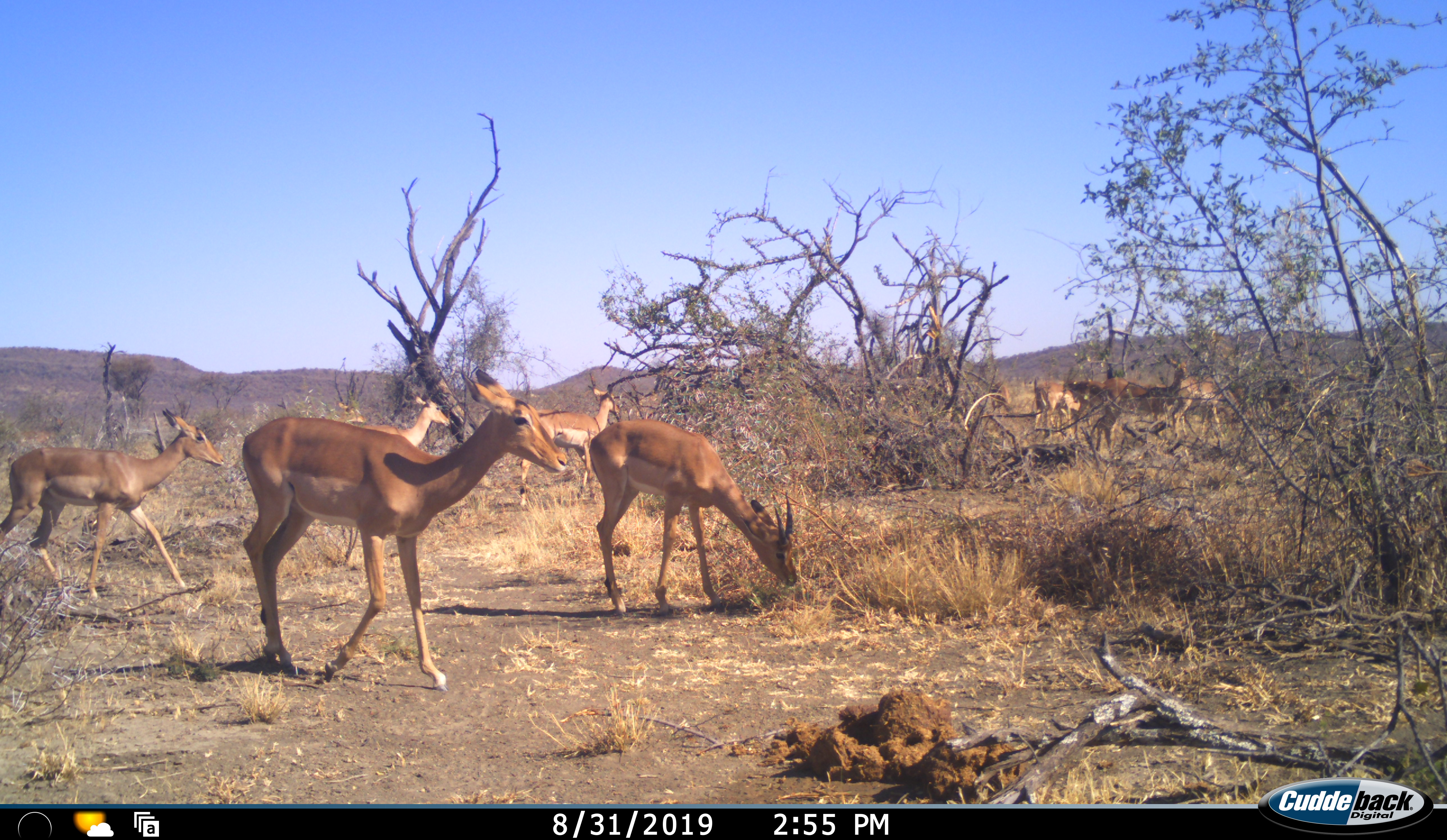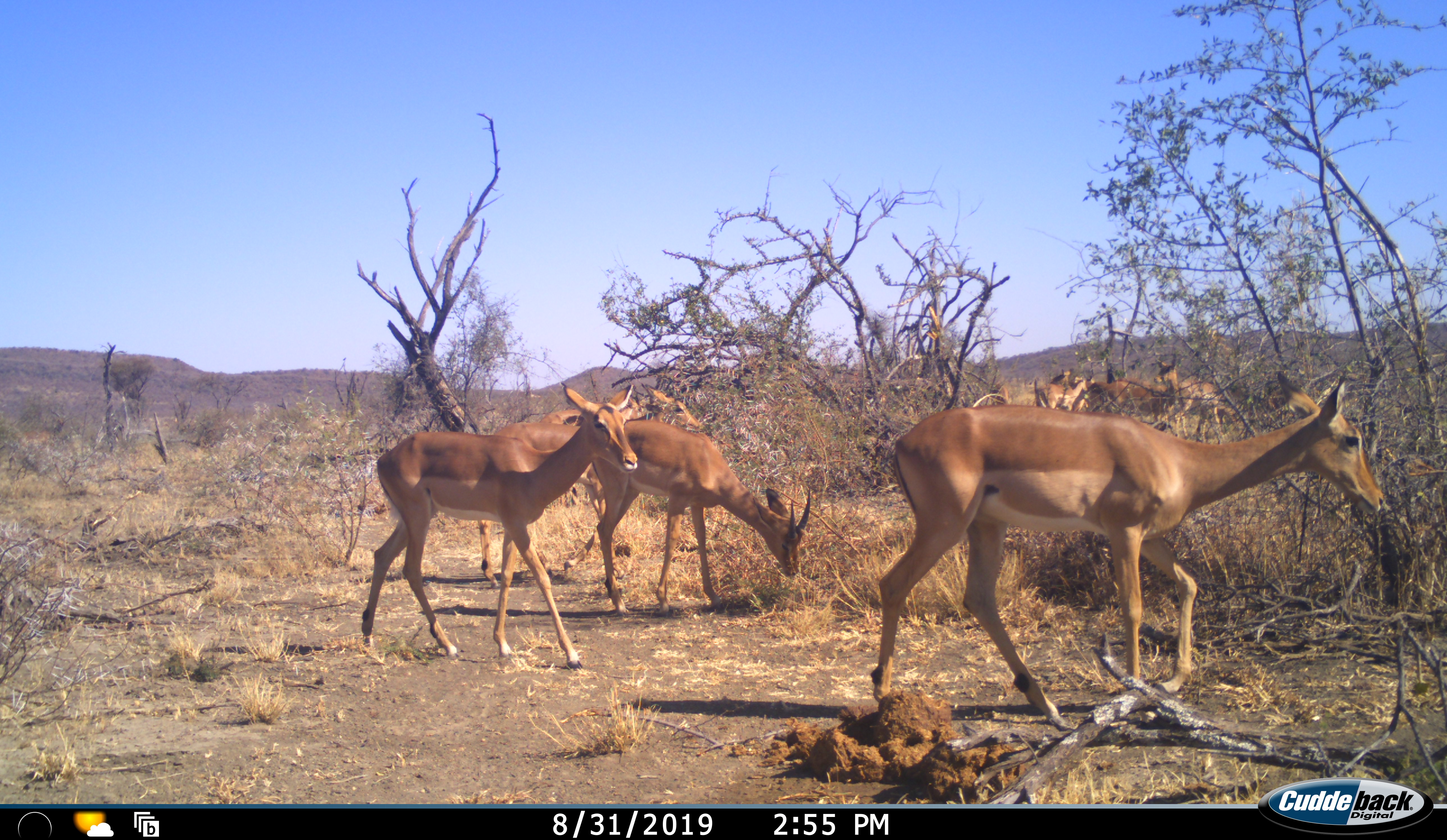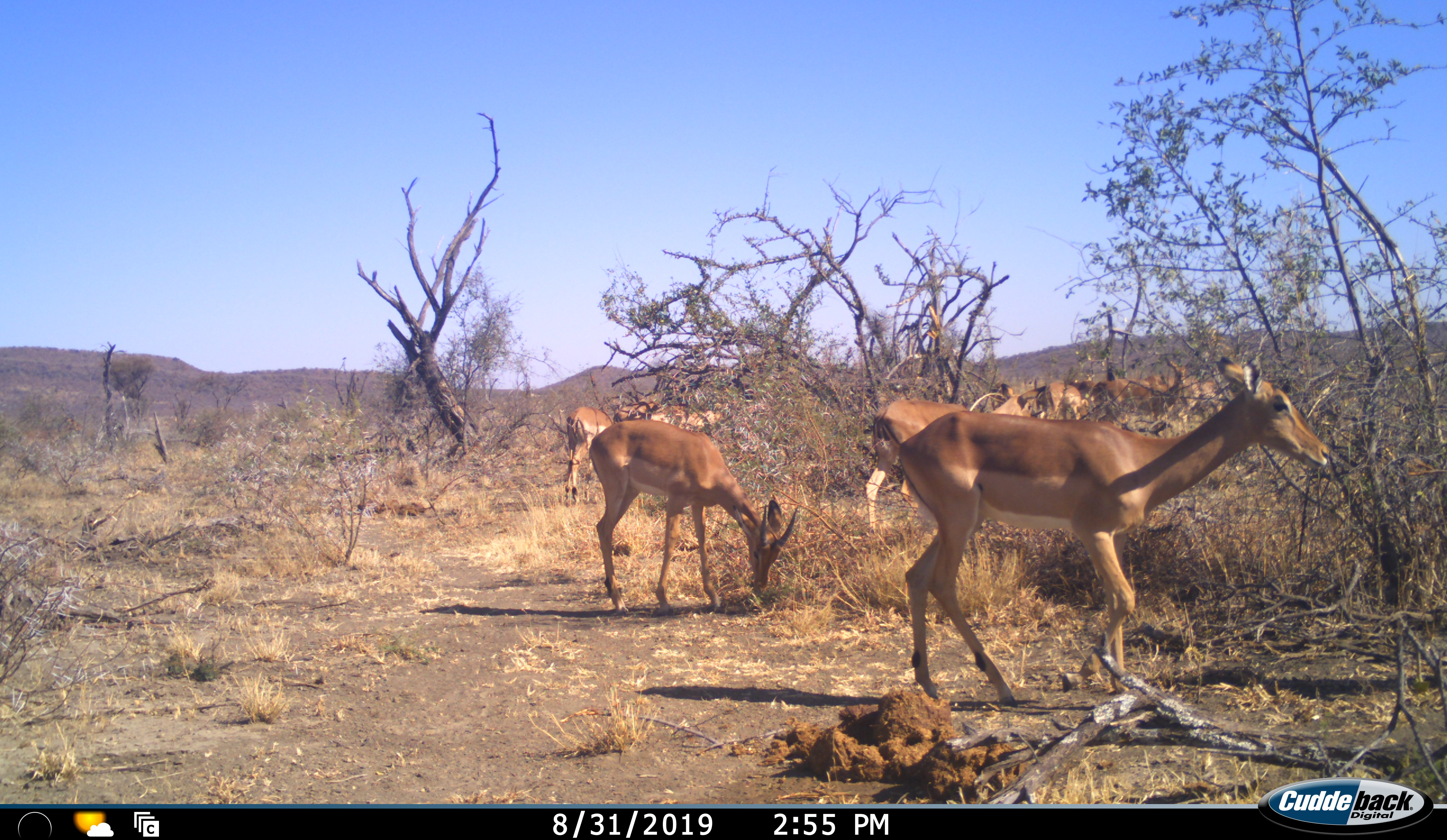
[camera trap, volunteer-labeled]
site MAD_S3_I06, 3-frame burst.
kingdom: Animalia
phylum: Chordata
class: Mammalia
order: Artiodactyla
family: Bovidae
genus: Aepyceros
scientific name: Aepyceros melampus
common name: impala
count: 10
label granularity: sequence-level